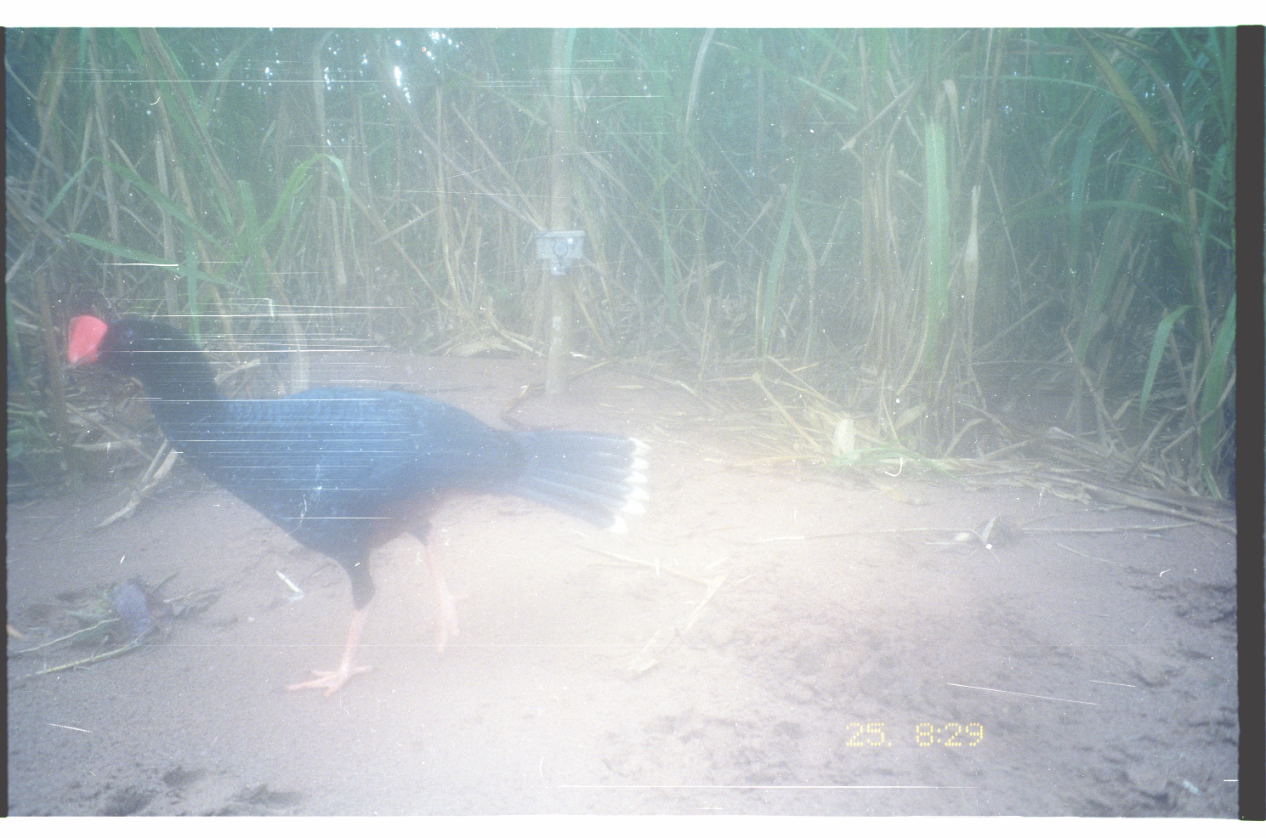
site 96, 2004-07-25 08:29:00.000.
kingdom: Animalia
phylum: Chordata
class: Aves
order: Galliformes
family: Cracidae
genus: Mitu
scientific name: Mitu tuberosum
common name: razor-billed curassow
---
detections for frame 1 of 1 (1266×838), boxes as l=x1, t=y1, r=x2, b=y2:
mitu tuberosum: l=62, t=310, r=652, b=698